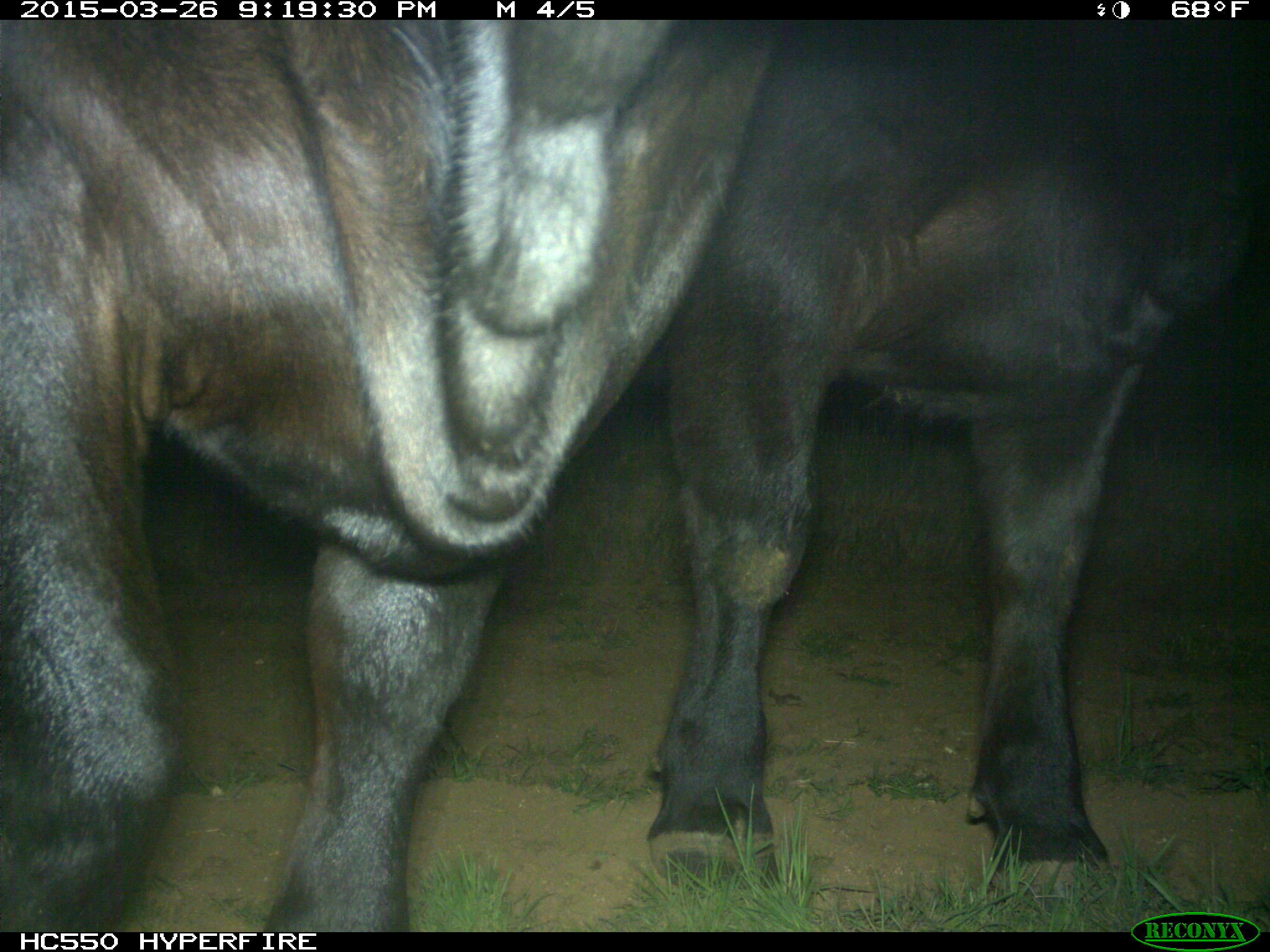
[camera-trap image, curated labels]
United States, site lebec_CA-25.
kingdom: Animalia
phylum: Chordata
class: Mammalia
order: Artiodactyla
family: Bovidae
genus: Bos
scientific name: Bos taurus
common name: domestic cow